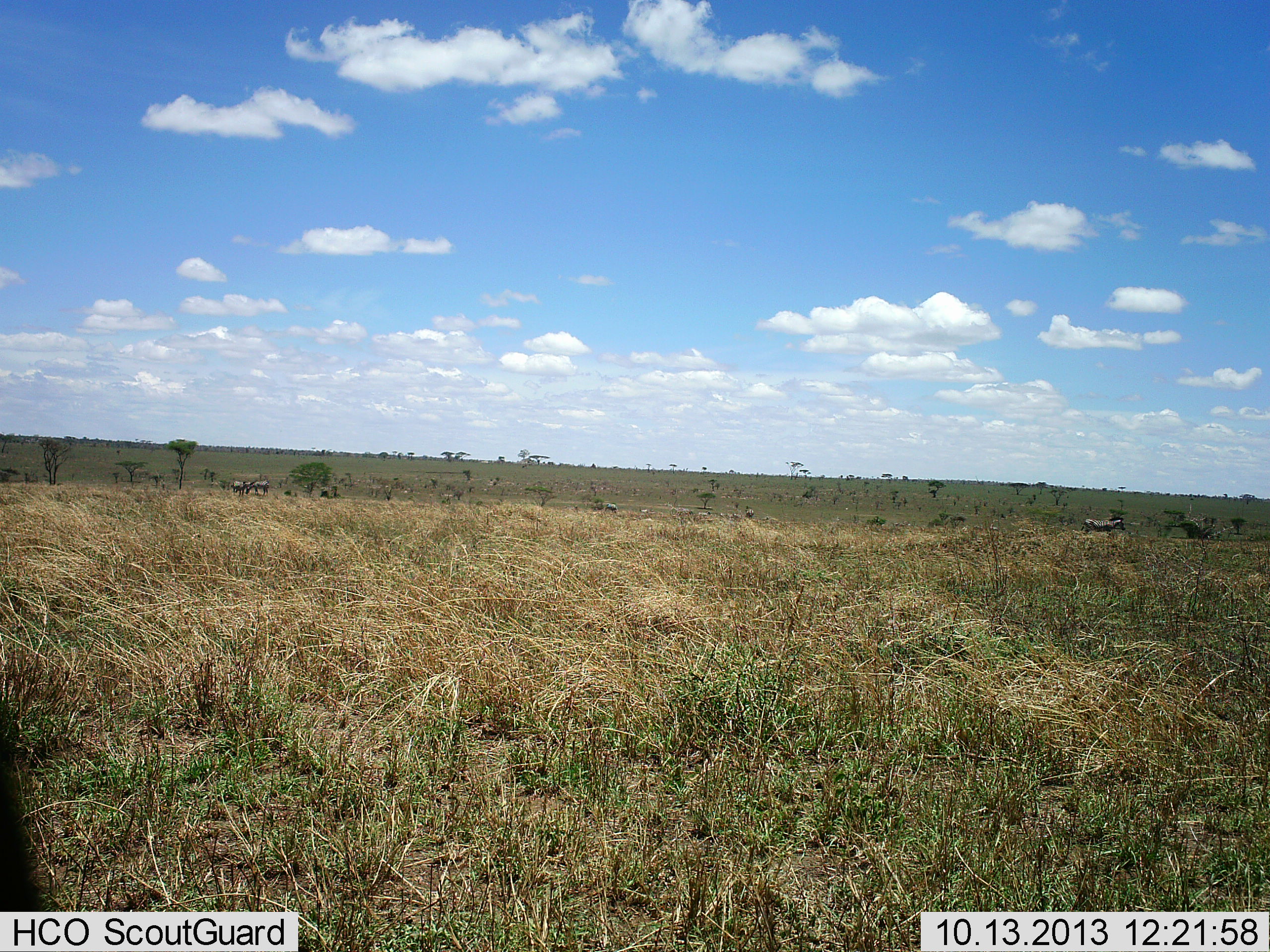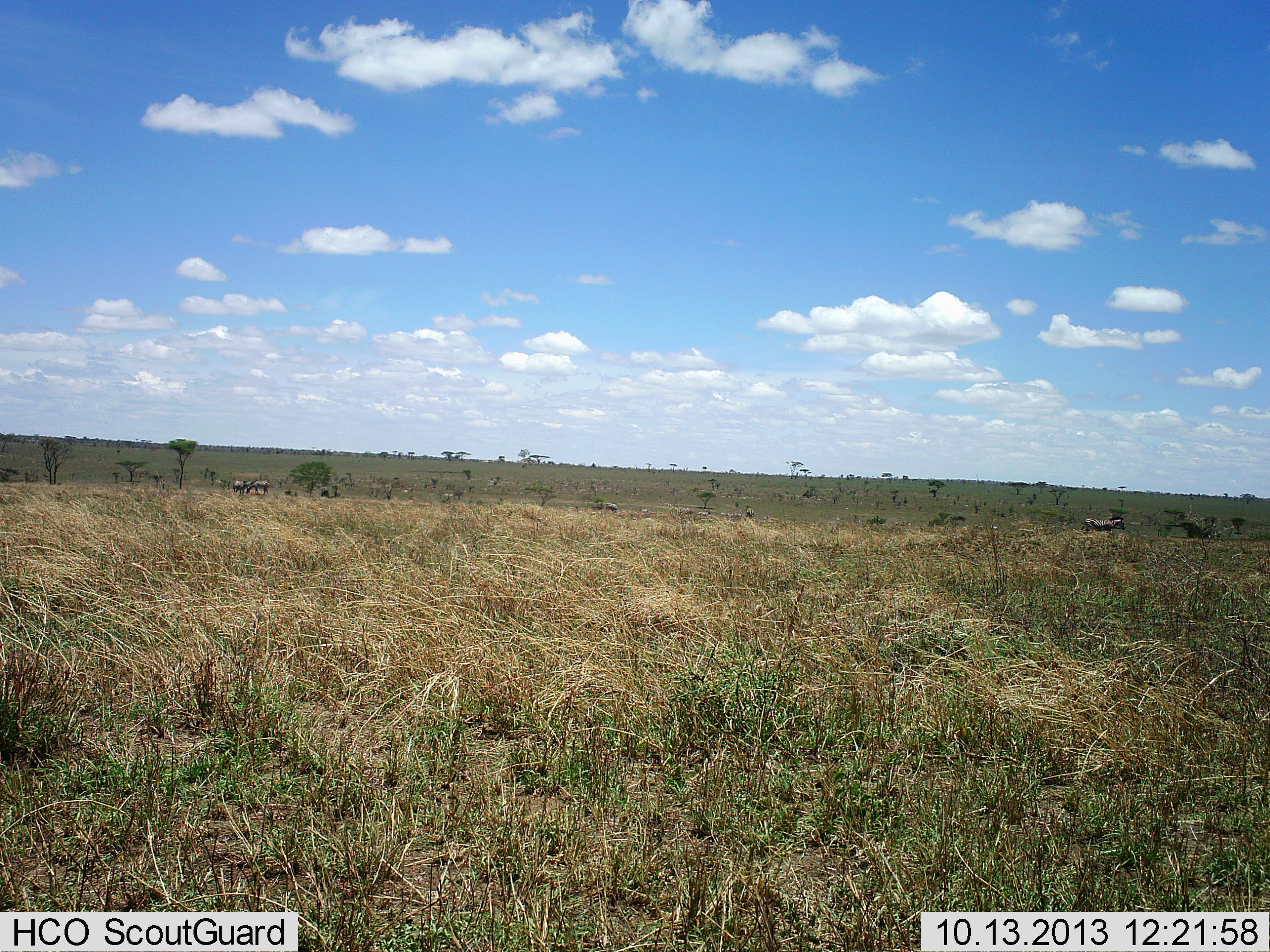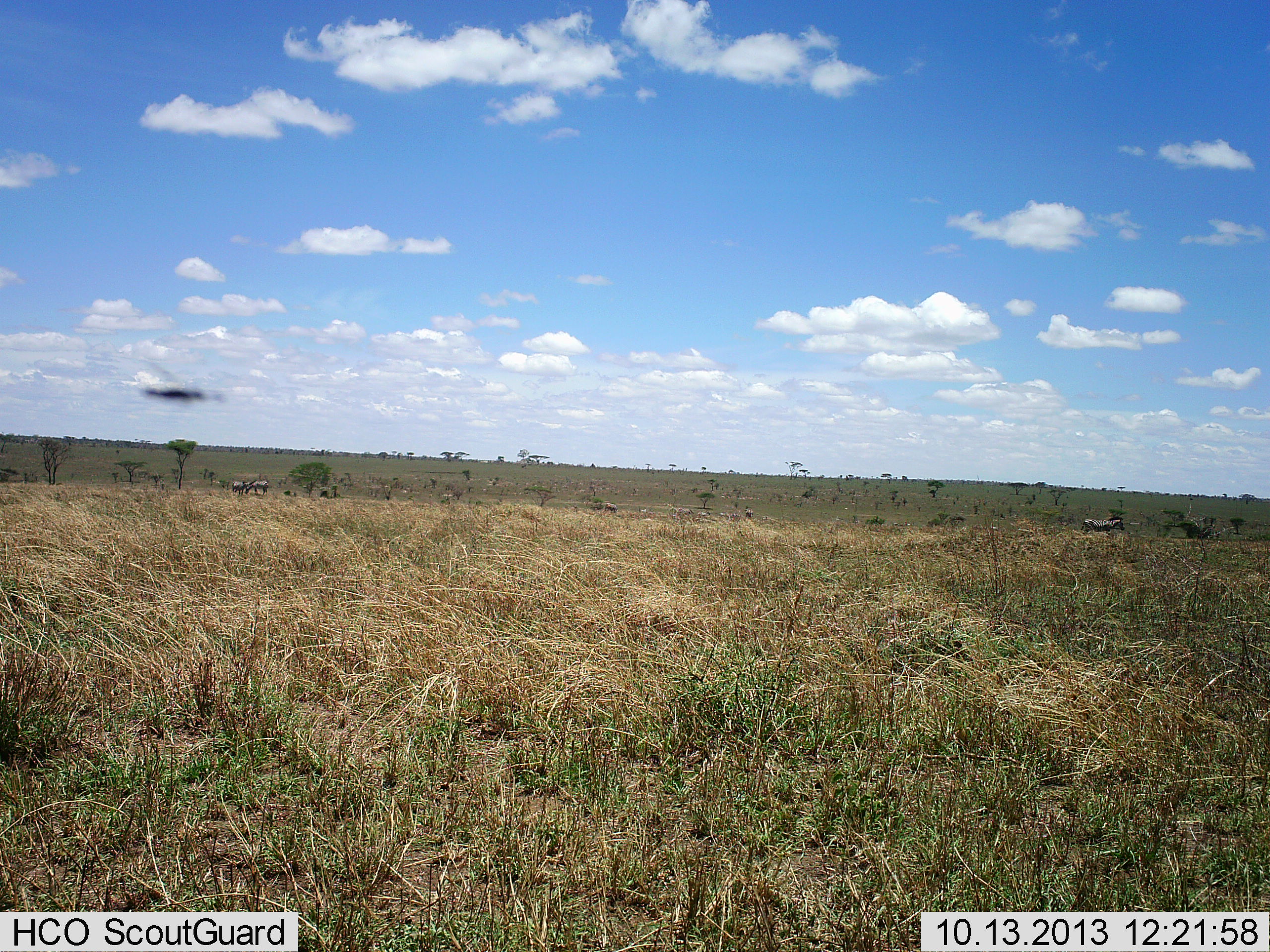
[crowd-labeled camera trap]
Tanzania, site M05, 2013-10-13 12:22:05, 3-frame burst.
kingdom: Animalia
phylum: Arthropoda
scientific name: Arthropoda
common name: arthropods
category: insectspider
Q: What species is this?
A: Insectspider (arthropods) (Arthropoda).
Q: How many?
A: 1.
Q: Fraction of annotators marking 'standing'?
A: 0%.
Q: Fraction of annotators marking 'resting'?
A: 0%.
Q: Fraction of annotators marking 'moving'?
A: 100%.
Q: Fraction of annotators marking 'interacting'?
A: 0%.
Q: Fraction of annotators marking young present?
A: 0%.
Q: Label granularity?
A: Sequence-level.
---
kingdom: Animalia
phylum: Chordata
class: Mammalia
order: Artiodactyla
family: Bovidae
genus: Connochaetes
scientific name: Connochaetes taurinus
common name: blue wildebeest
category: wildebeest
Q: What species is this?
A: Wildebeest (blue wildebeest) (Connochaetes taurinus).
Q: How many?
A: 6.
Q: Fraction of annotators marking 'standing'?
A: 71%.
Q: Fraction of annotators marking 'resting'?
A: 29%.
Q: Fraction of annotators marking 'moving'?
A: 14%.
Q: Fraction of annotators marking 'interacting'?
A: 0%.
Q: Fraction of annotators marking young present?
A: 0%.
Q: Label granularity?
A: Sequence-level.